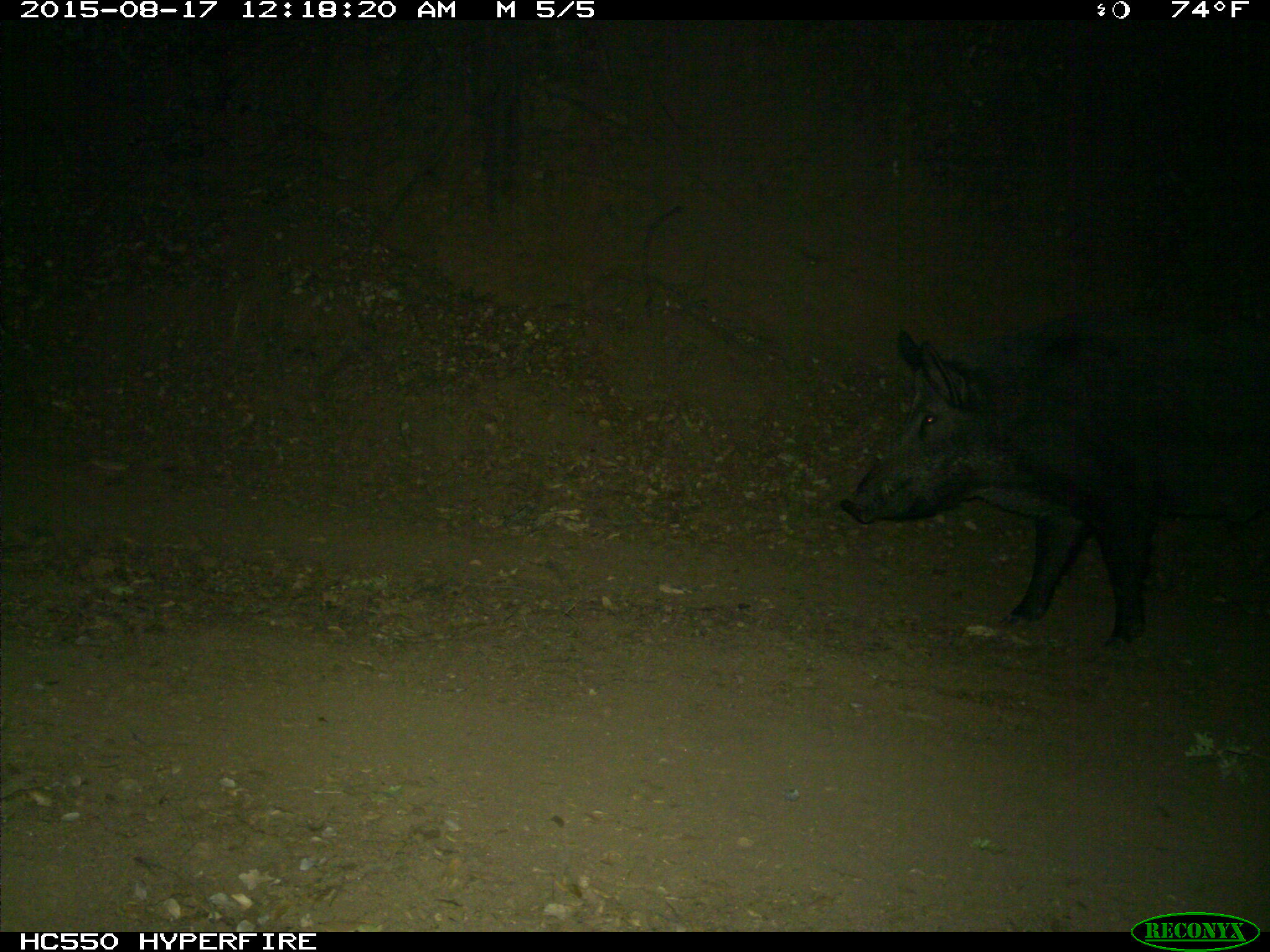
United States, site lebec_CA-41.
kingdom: Animalia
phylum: Chordata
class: Mammalia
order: Artiodactyla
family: Suidae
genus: Sus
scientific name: Sus scrofa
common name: wild boar